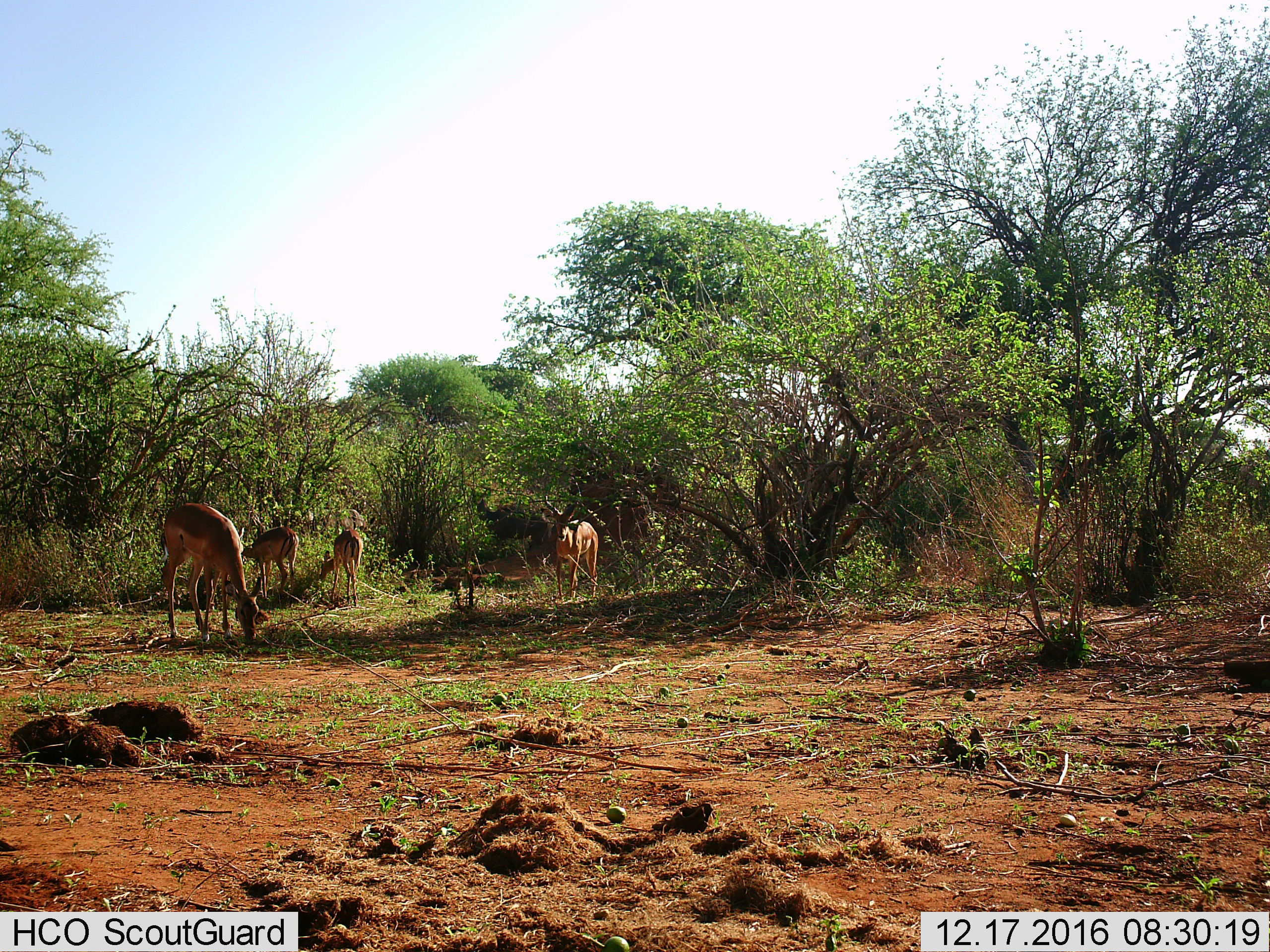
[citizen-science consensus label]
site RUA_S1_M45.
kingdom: Animalia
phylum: Chordata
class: Mammalia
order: Artiodactyla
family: Bovidae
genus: Aepyceros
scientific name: Aepyceros melampus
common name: impala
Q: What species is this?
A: Impala (Aepyceros melampus).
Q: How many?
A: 4.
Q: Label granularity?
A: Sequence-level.